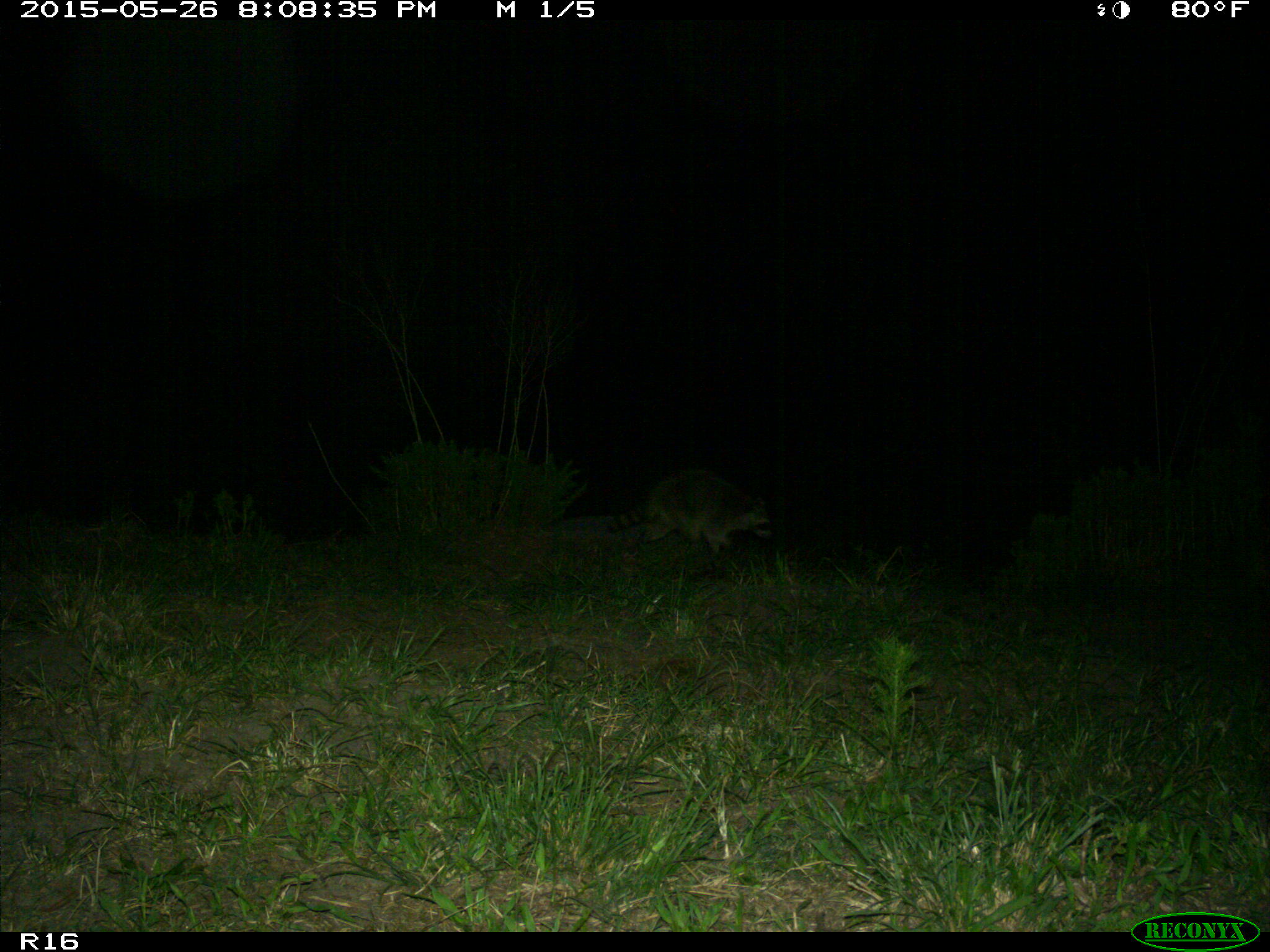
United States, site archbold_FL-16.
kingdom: Animalia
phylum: Chordata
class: Mammalia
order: Carnivora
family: Procyonidae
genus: Procyon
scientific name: Procyon lotor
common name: common raccoon